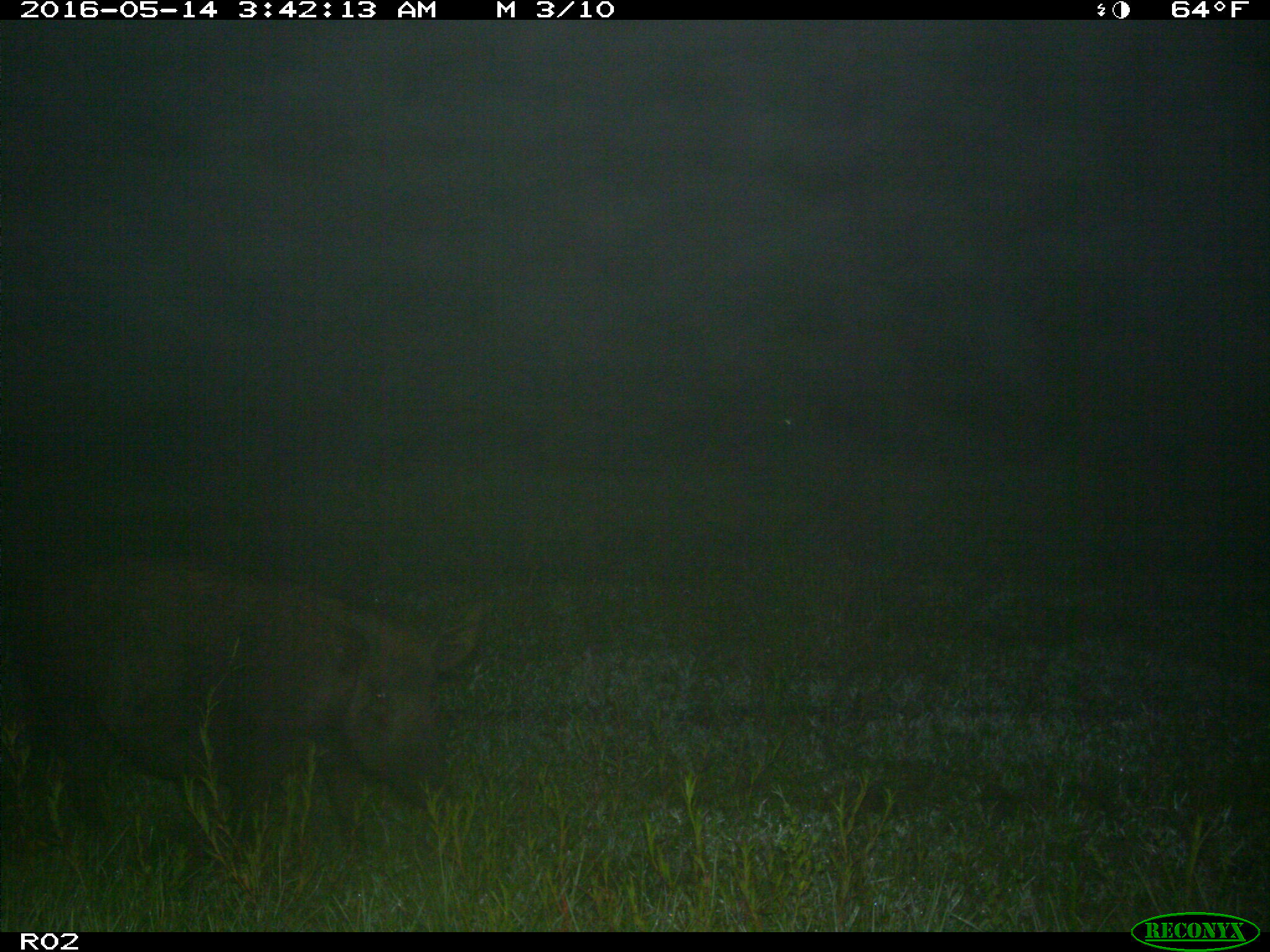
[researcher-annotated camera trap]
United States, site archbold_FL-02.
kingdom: Animalia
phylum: Chordata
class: Mammalia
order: Artiodactyla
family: Suidae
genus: Sus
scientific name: Sus scrofa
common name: wild boar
Sus scrofa (wild boar).